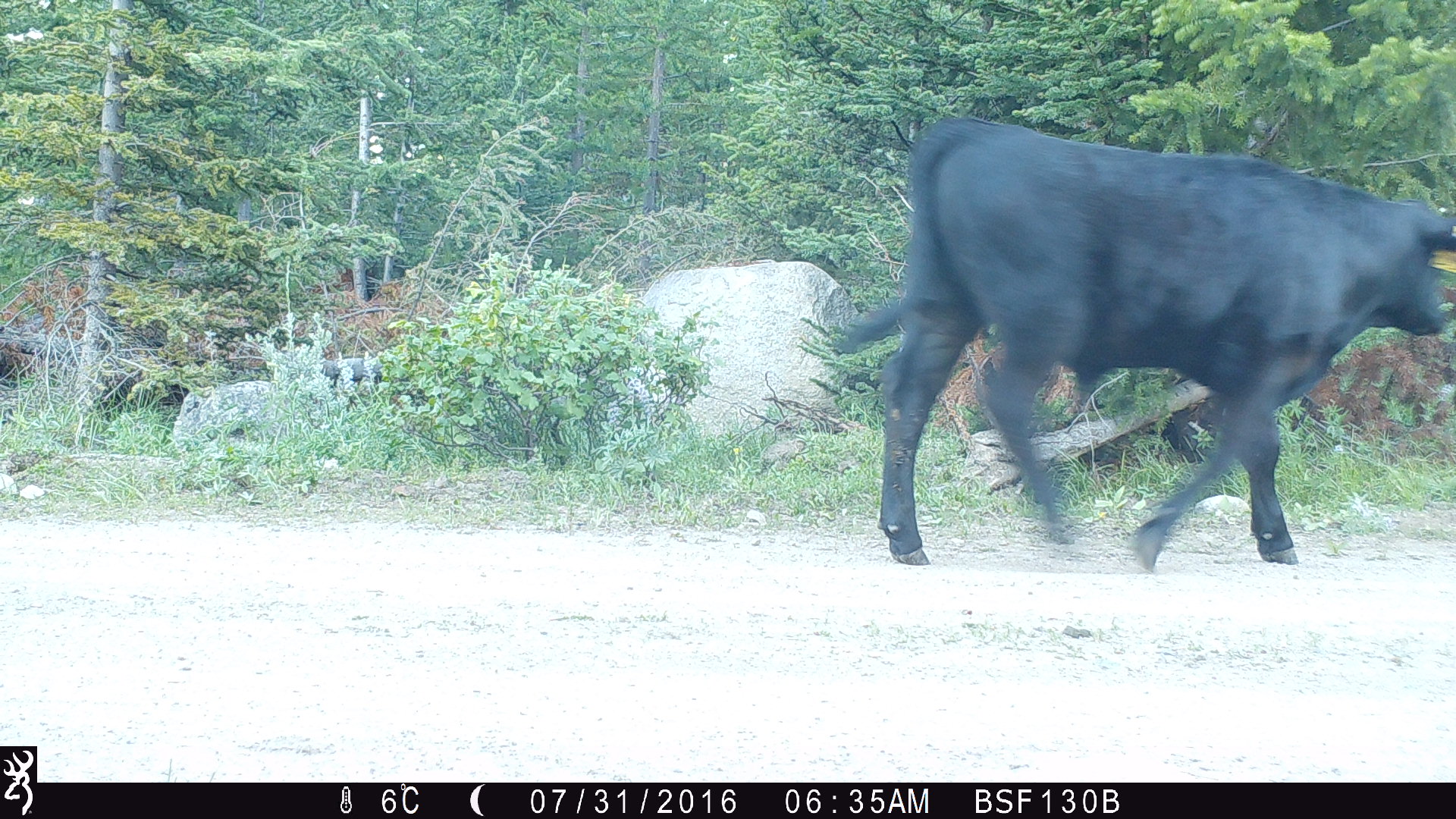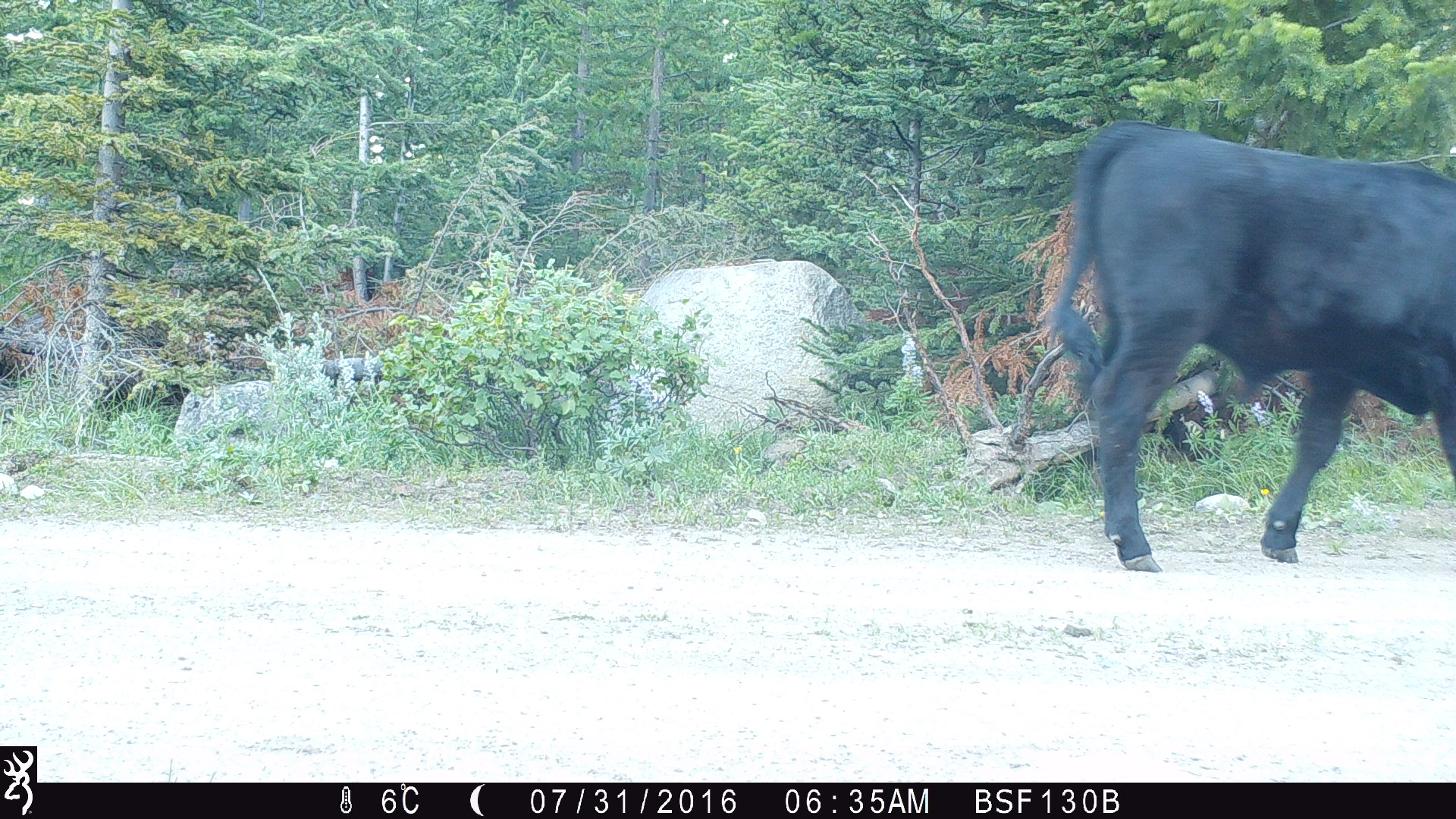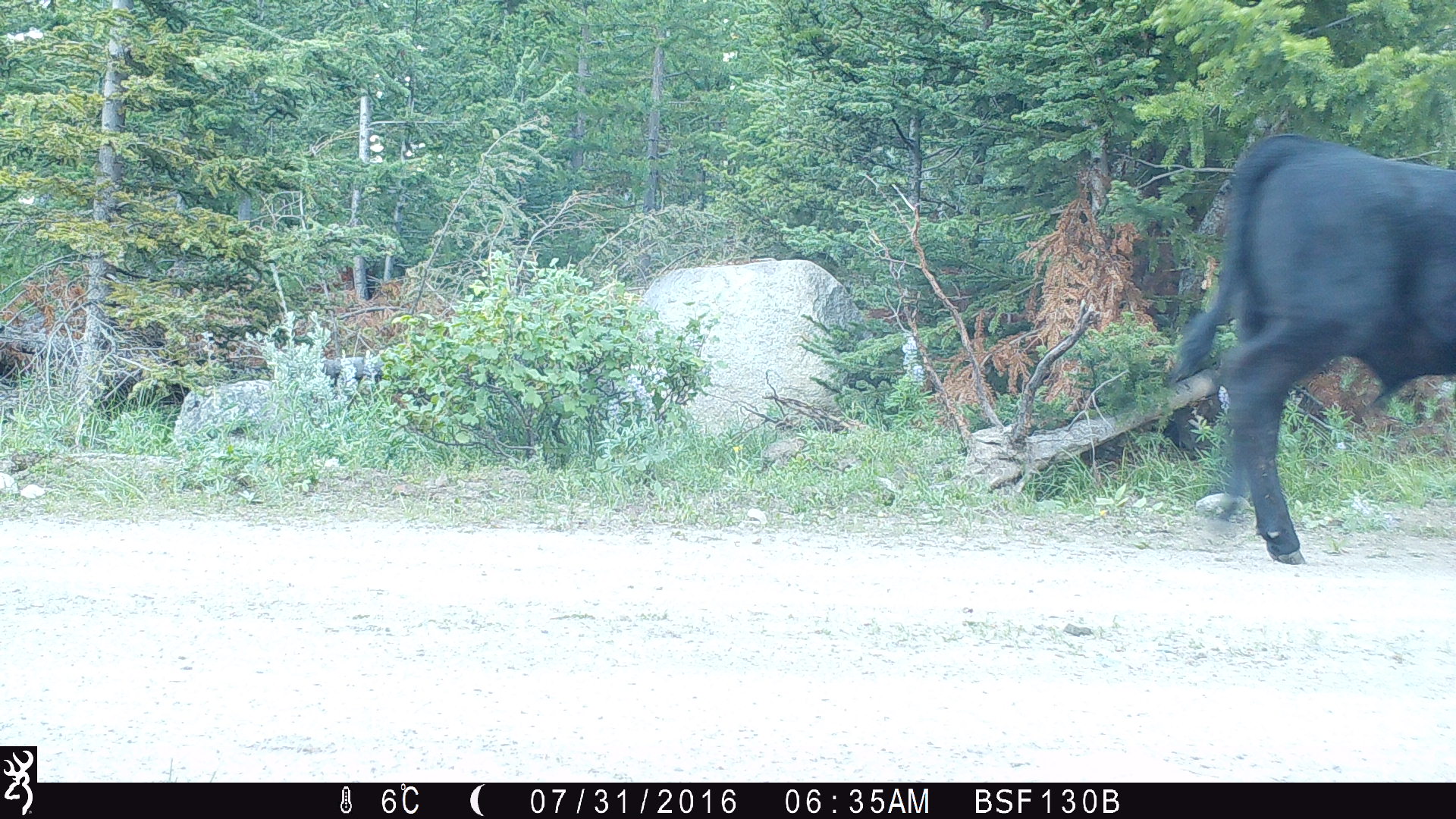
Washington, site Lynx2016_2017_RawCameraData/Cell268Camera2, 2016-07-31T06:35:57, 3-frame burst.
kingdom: Animalia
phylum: Chordata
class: Mammalia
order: Artiodactyla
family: Bovidae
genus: Bos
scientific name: Bos taurus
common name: domestic cattle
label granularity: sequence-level